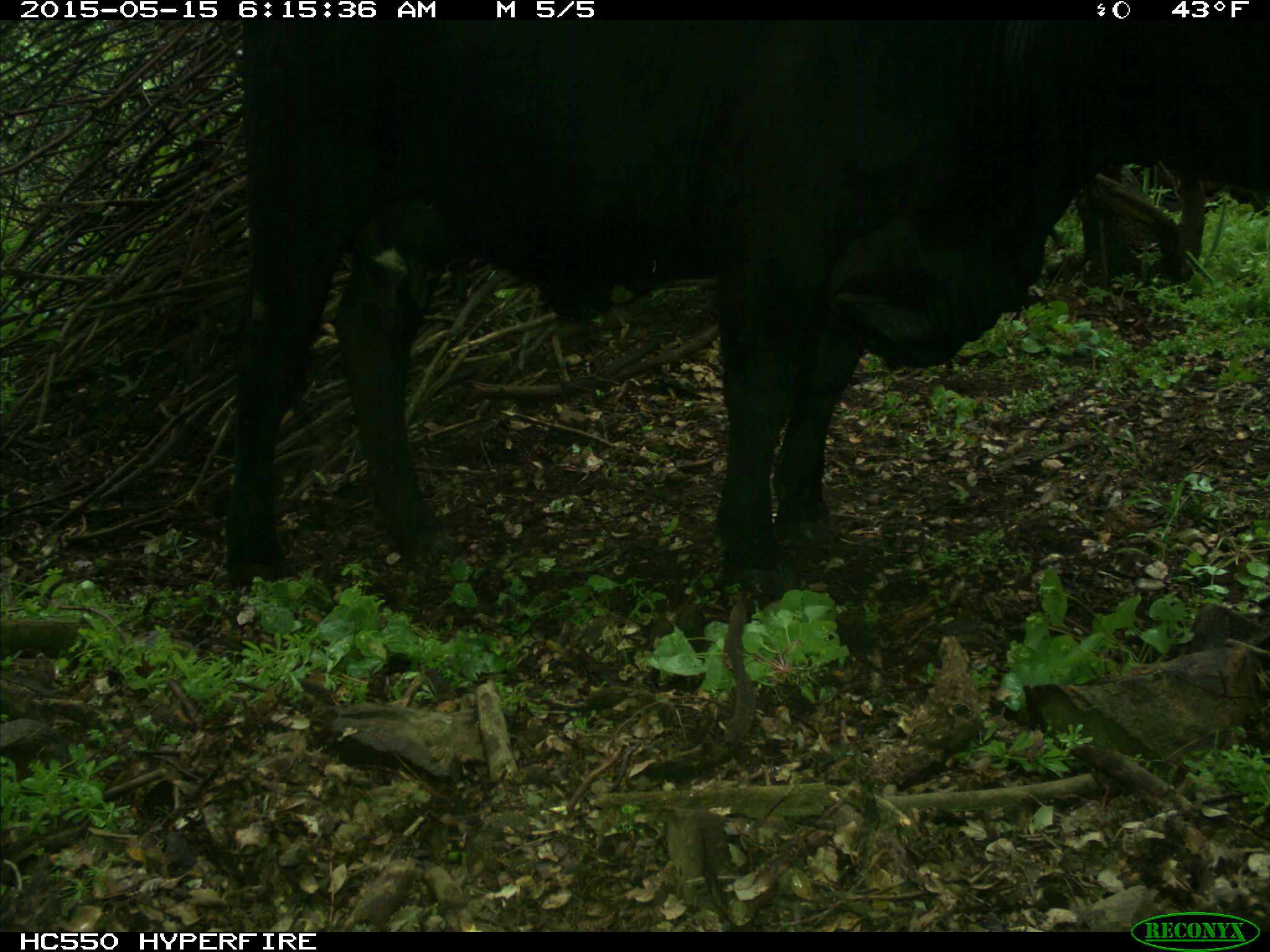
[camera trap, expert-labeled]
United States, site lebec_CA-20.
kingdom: Animalia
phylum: Chordata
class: Mammalia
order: Artiodactyla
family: Bovidae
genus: Bos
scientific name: Bos taurus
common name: domestic cow